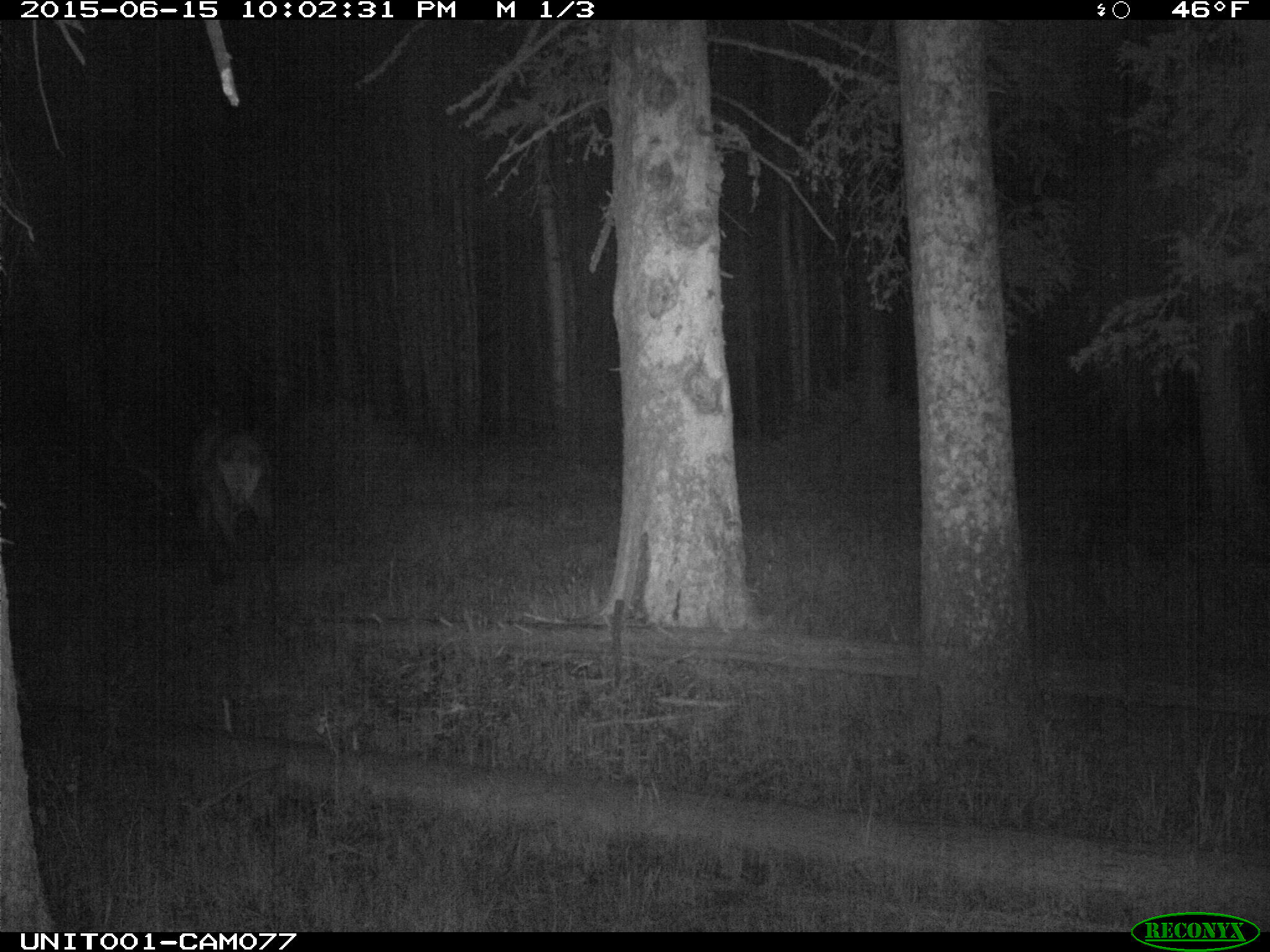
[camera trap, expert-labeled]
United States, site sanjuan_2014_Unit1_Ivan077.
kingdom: Animalia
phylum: Chordata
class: Mammalia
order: Artiodactyla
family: Cervidae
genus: Cervus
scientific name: Cervus elaphus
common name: red deer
Cervus elaphus (red deer).